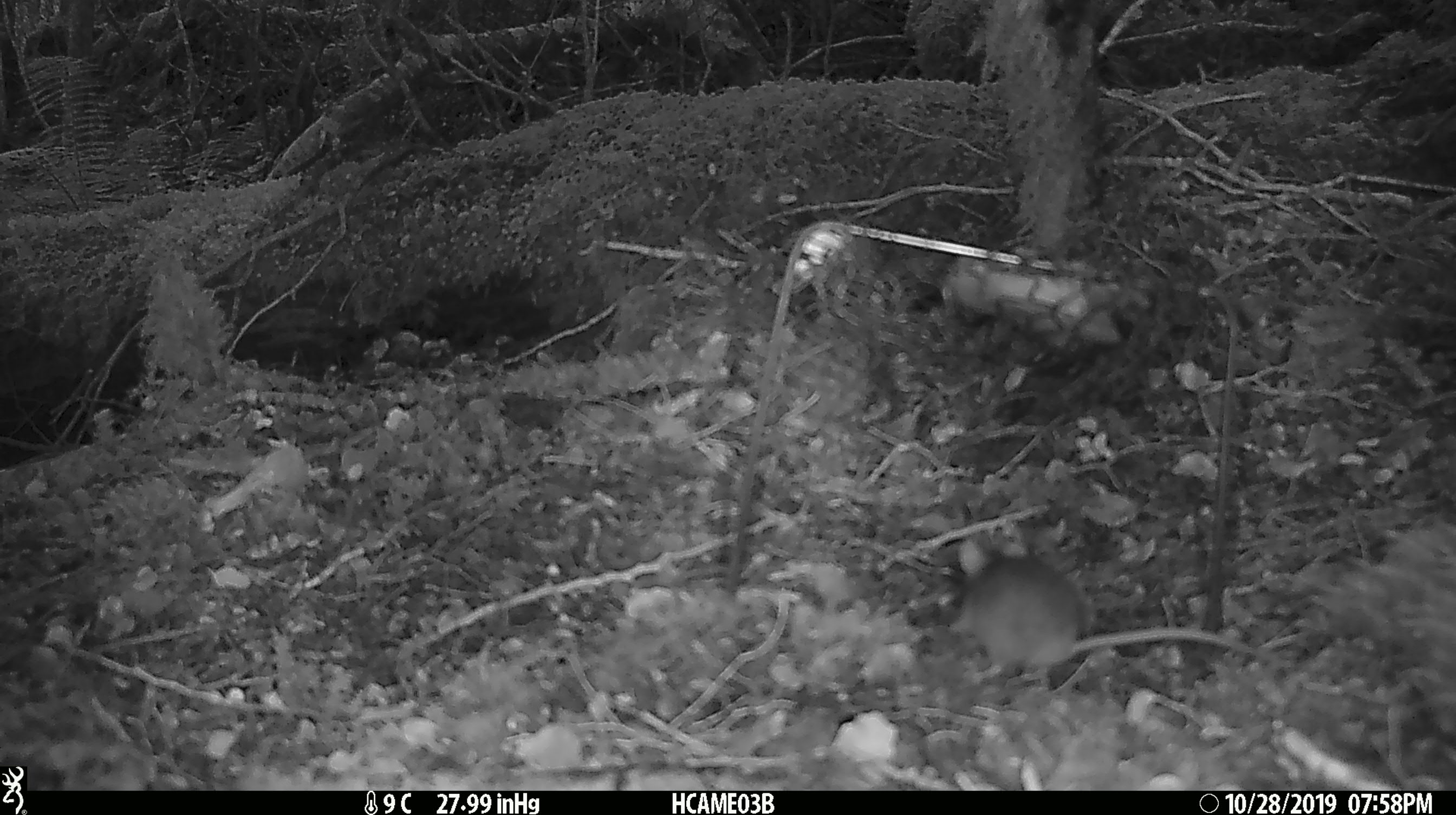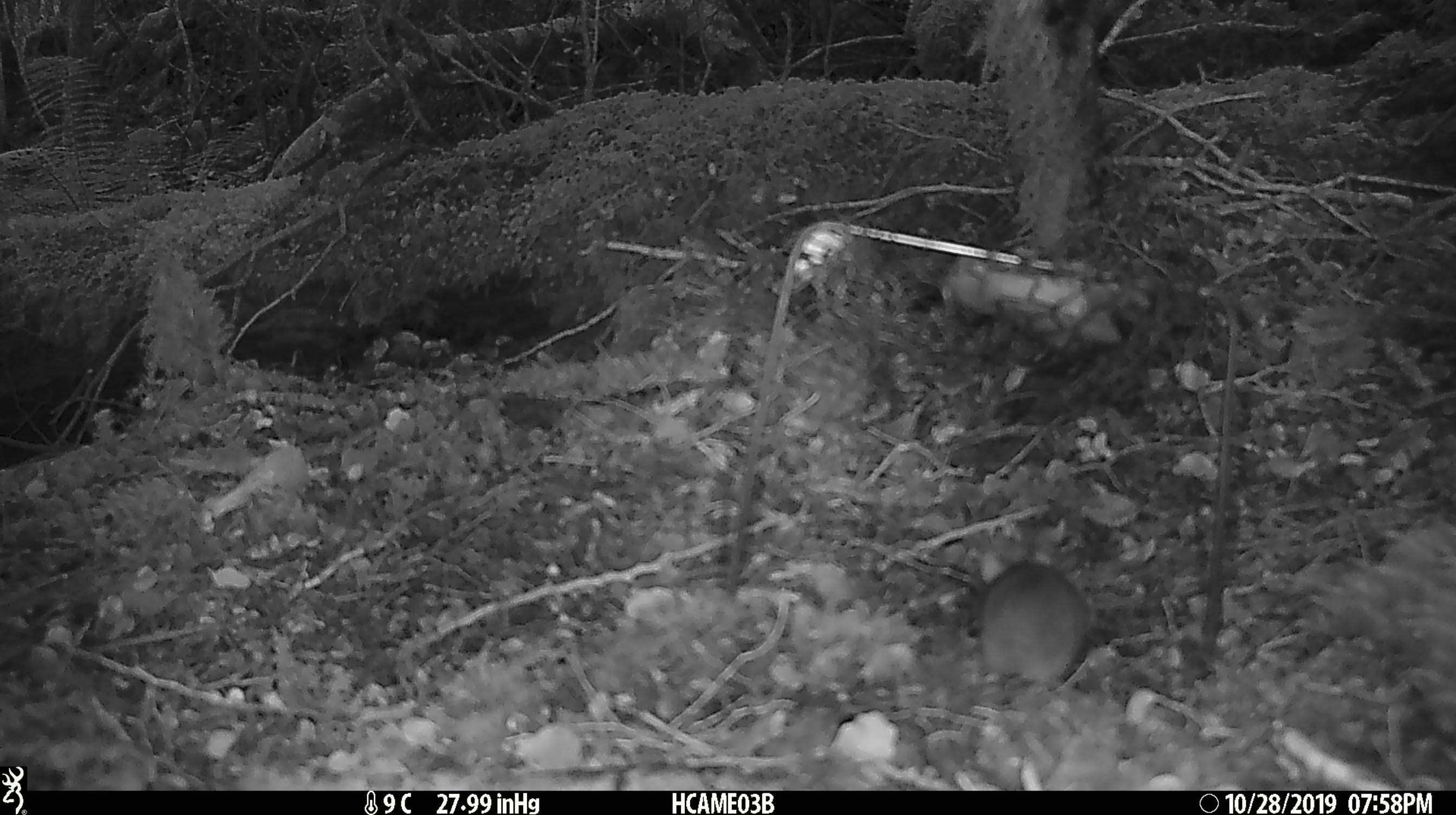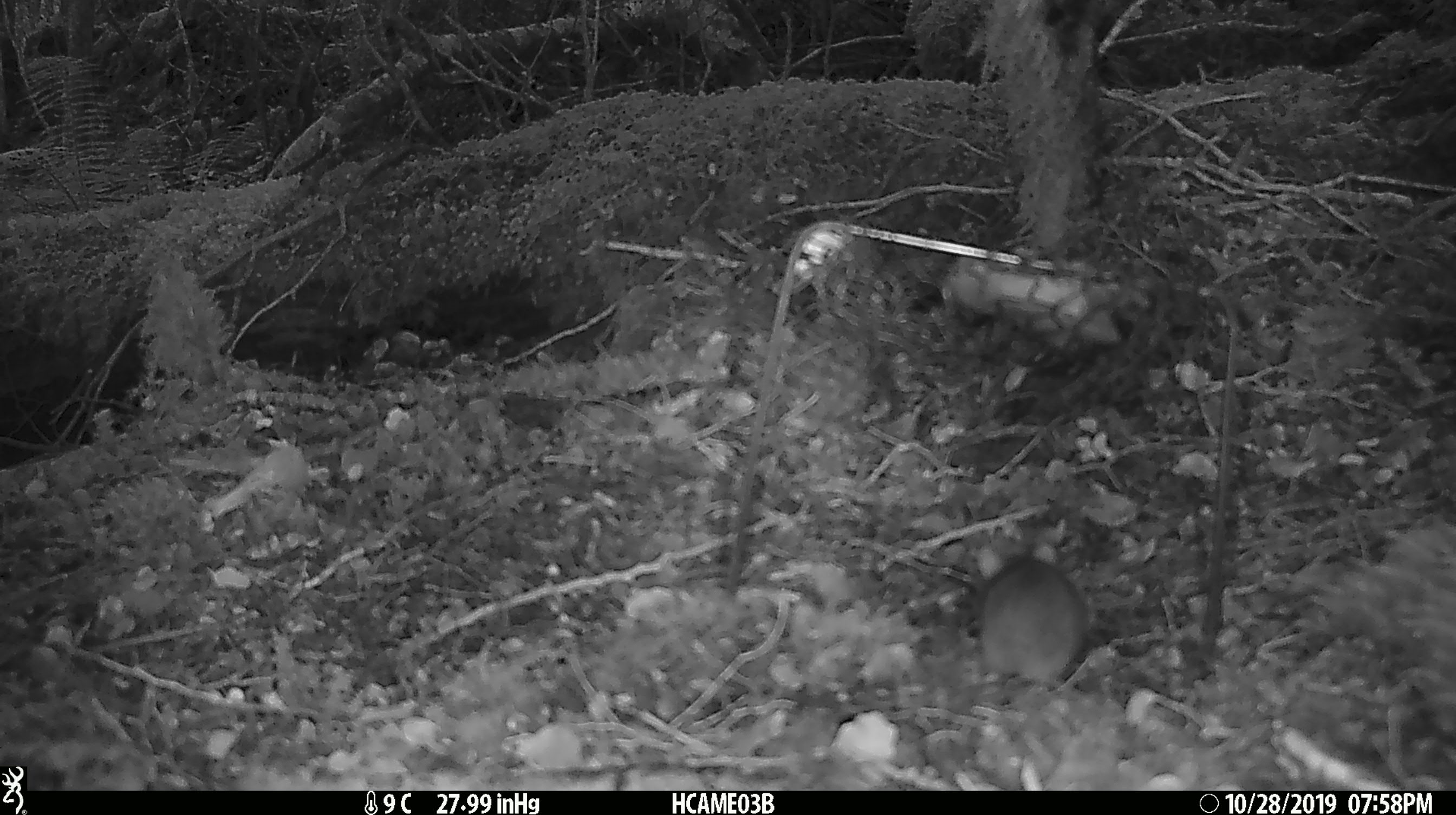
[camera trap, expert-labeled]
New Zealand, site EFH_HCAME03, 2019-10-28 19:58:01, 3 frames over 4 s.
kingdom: Animalia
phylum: Chordata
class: Mammalia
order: Rodentia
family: Muridae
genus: Mus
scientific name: Mus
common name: mouse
Mouse (Mus).